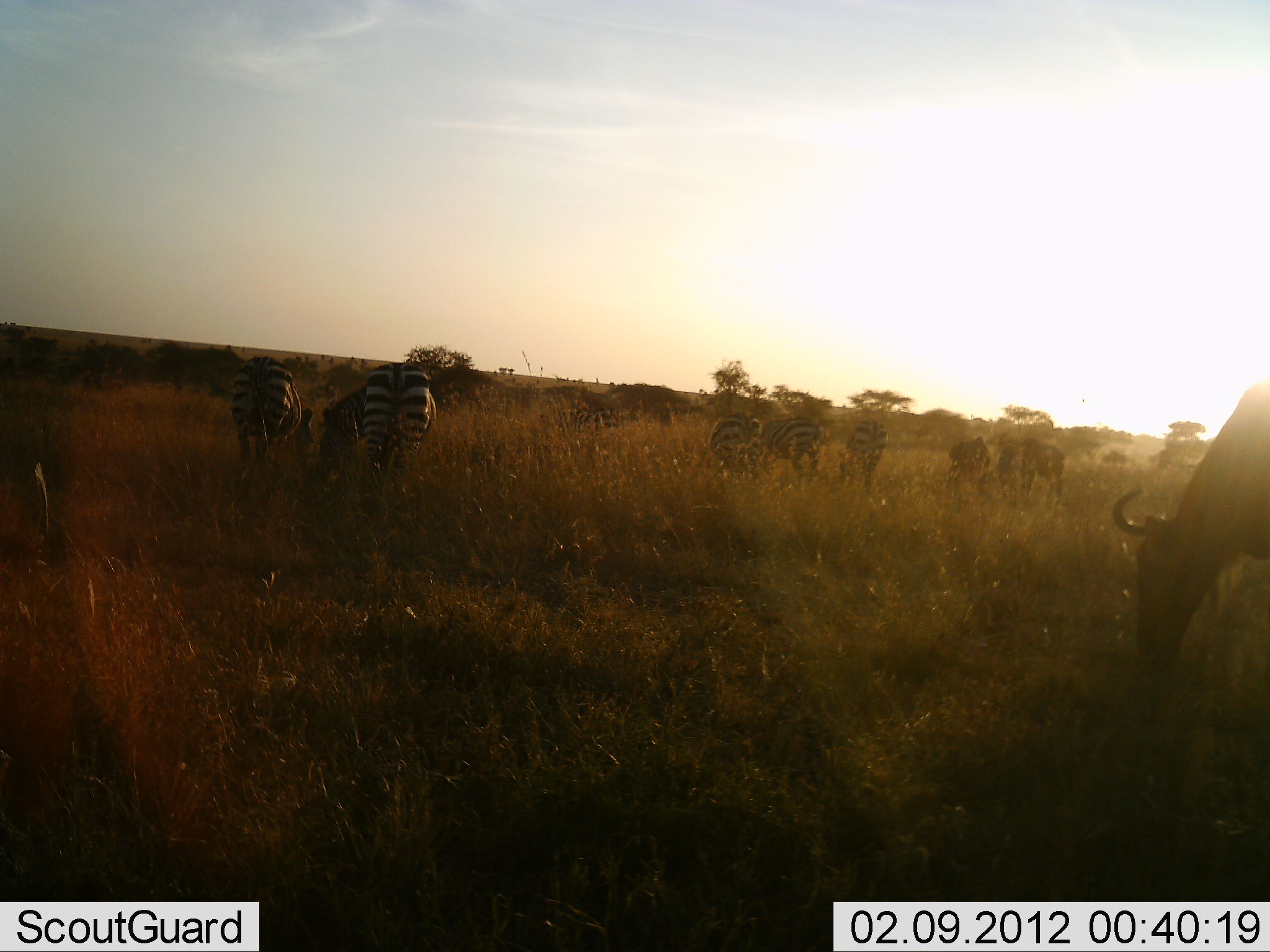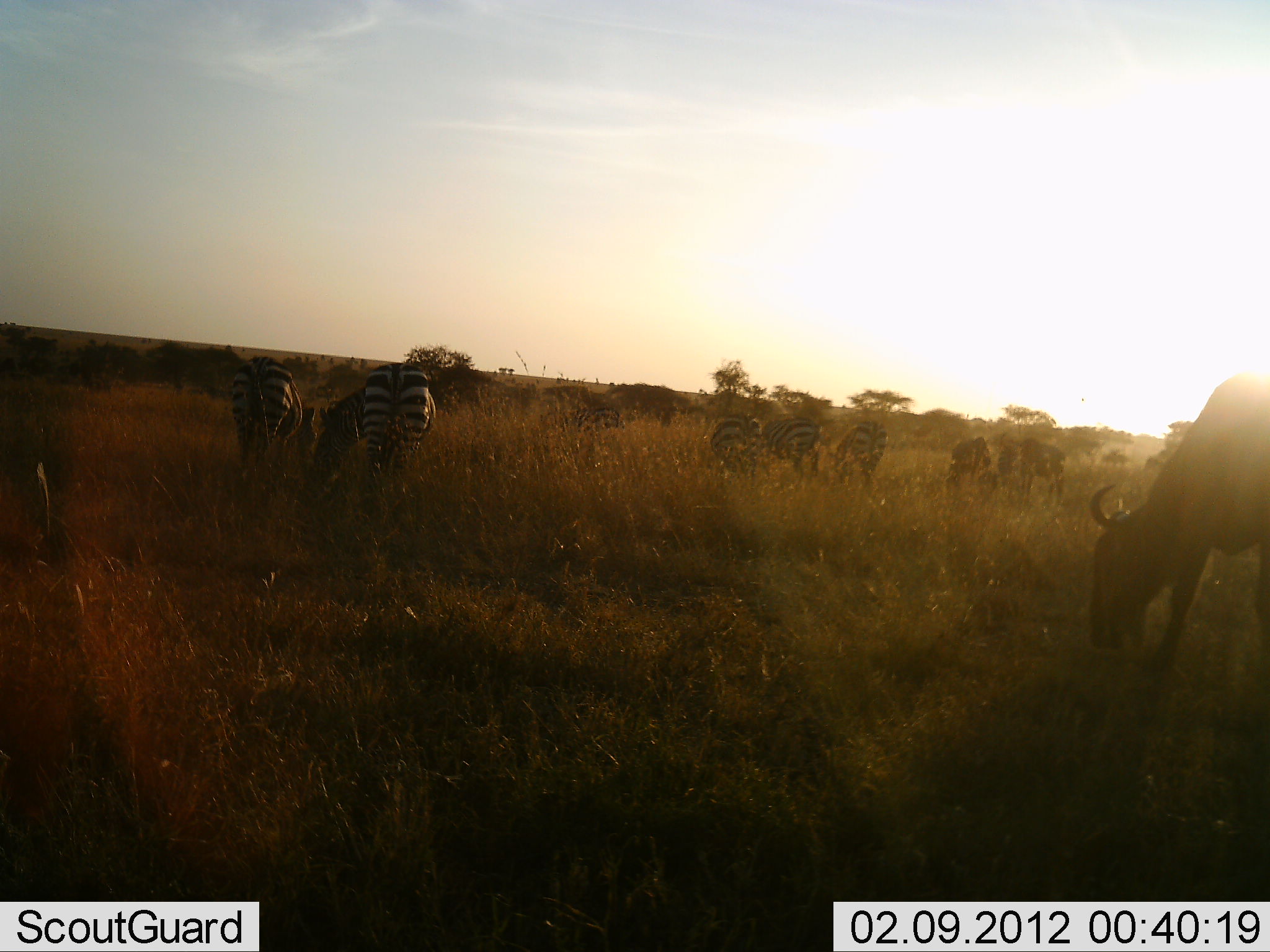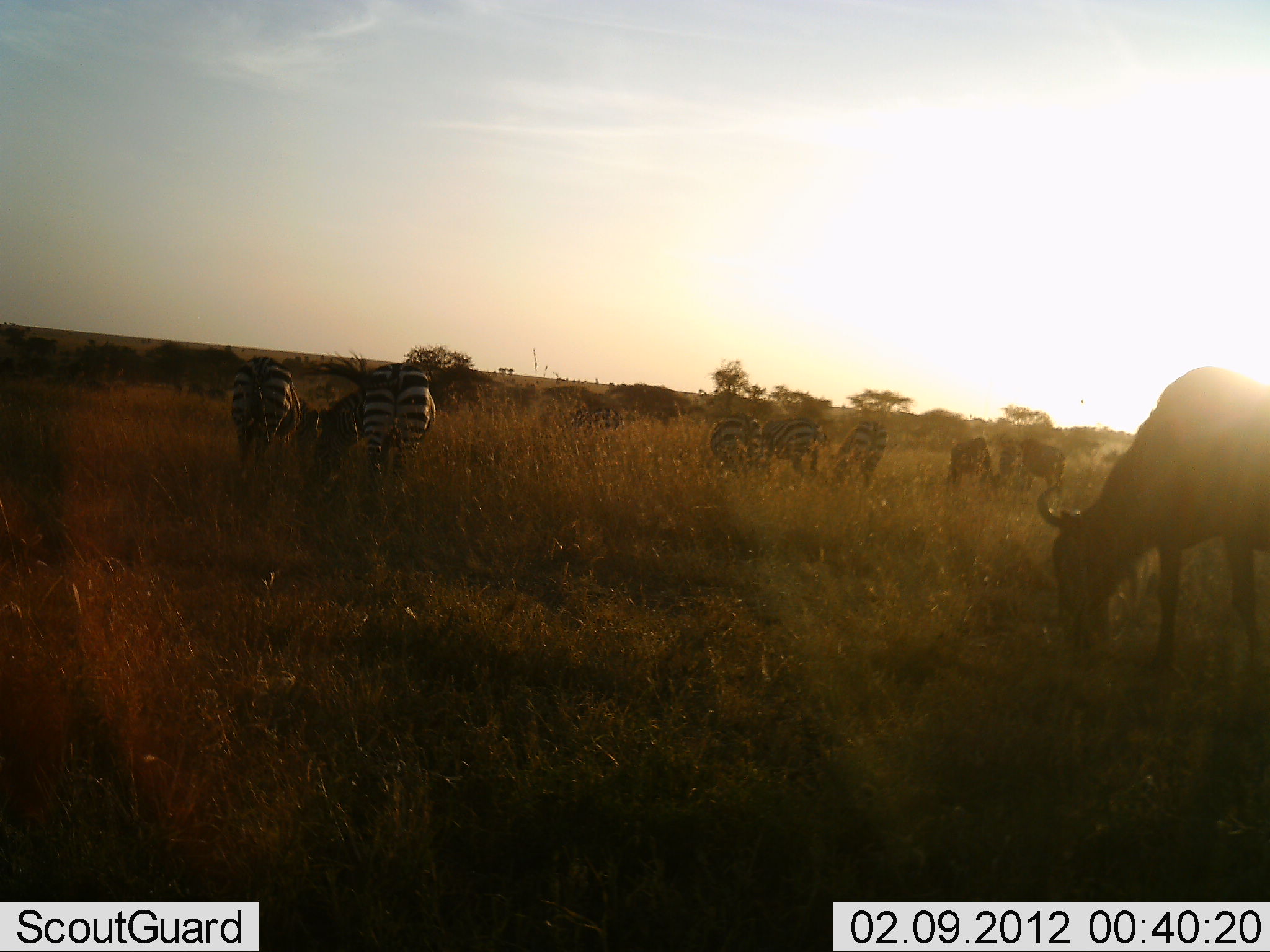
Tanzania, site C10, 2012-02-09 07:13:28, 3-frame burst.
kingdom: Animalia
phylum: Chordata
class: Mammalia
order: Artiodactyla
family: Bovidae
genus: Connochaetes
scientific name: Connochaetes taurinus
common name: blue wildebeest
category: wildebeest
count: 3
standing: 35%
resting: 0%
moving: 18%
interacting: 0%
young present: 0%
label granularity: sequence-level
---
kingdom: Animalia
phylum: Chordata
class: Mammalia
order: Perissodactyla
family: Equidae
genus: Equus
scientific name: Equus quagga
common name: plains zebra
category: zebra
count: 6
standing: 41%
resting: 0%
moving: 0%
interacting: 0%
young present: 0%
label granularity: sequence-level